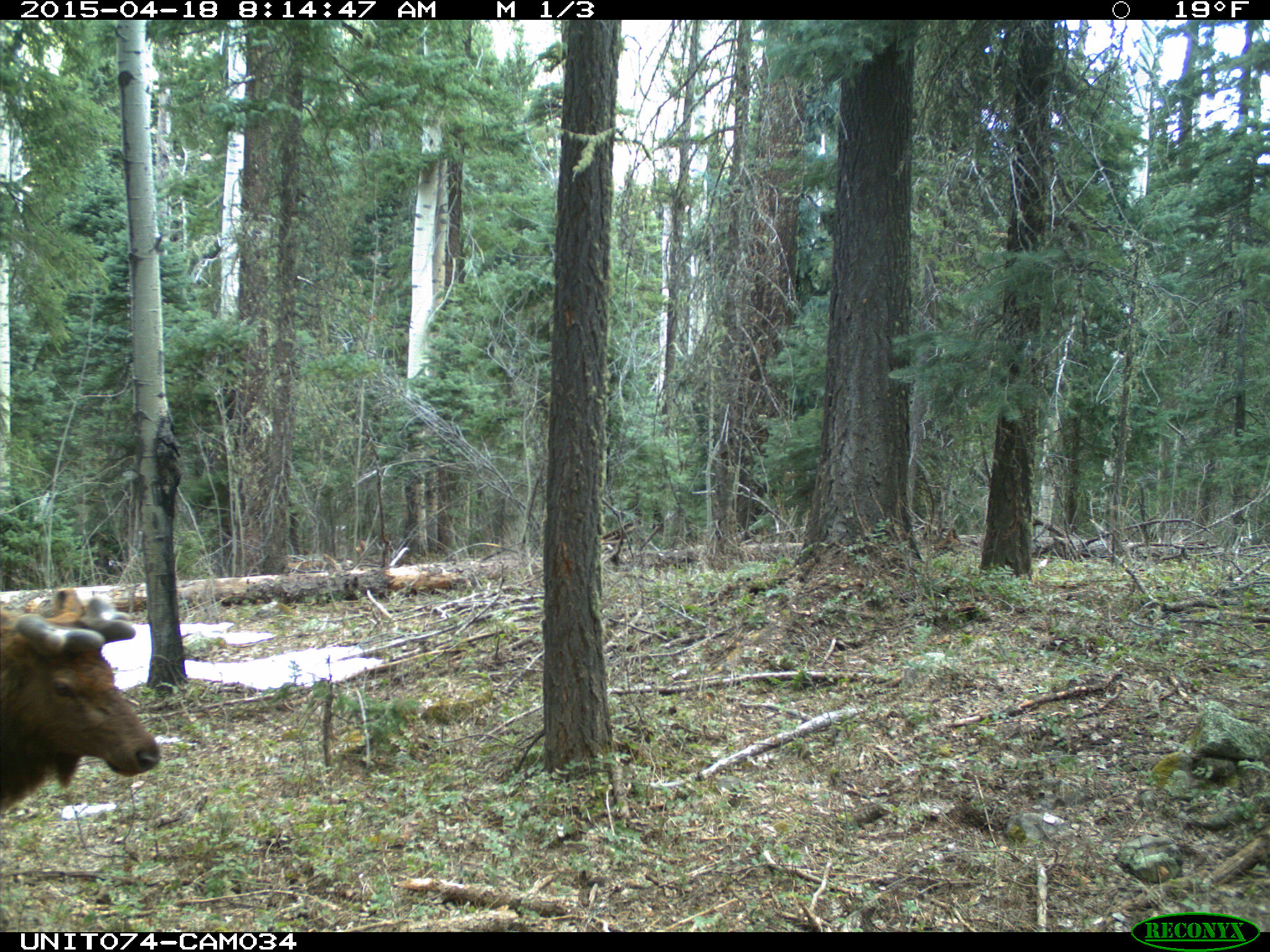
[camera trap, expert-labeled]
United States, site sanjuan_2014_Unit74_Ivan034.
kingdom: Animalia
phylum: Chordata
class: Mammalia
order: Artiodactyla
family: Cervidae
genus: Cervus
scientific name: Cervus elaphus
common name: red deer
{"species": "Cervus elaphus (red deer)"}